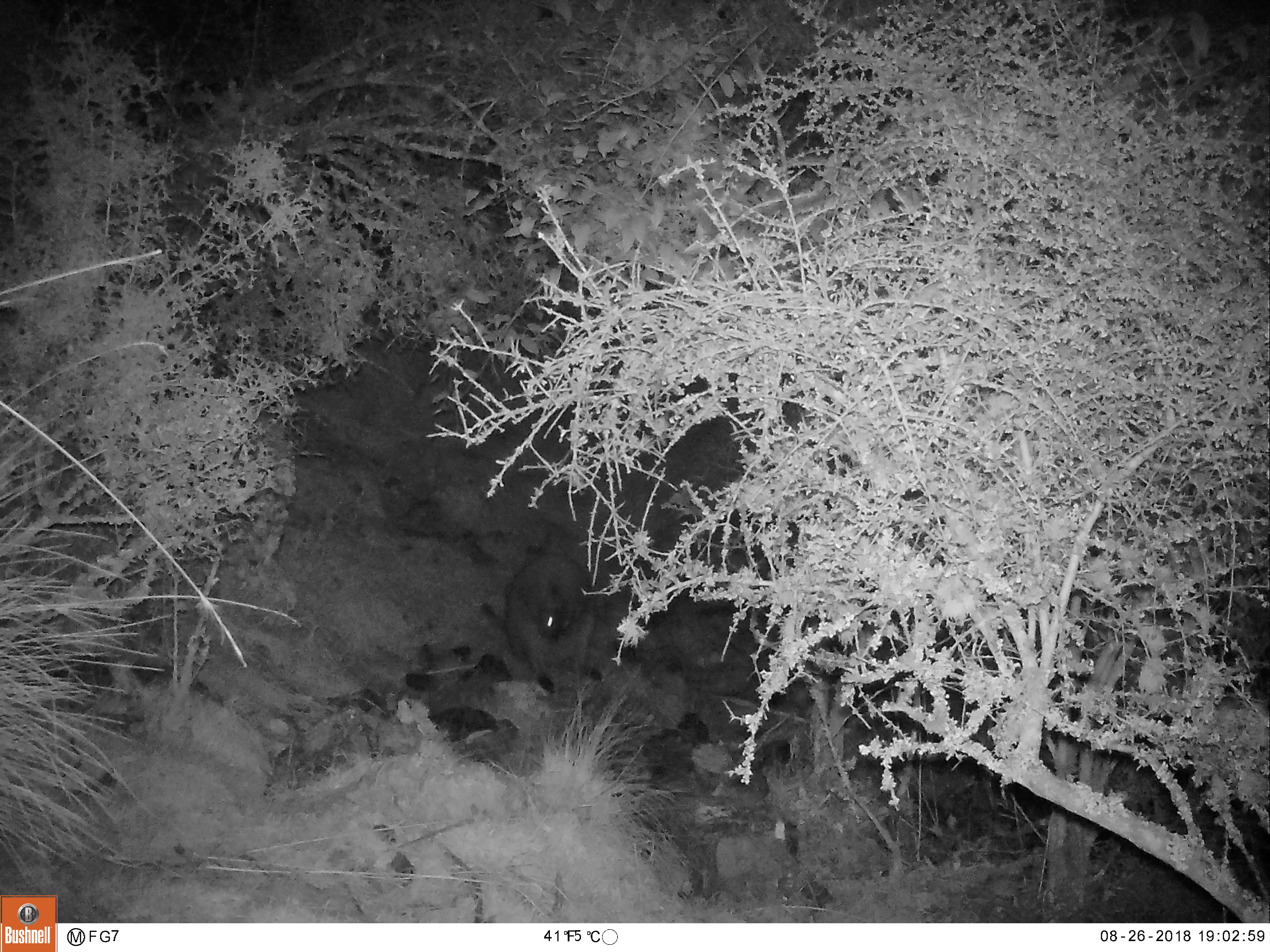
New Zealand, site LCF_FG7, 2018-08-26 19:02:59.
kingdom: Animalia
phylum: Chordata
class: Mammalia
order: Diprotodontia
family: Macropodidae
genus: Notamacropus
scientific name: Notamacropus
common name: wallaby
Wallaby (Notamacropus).